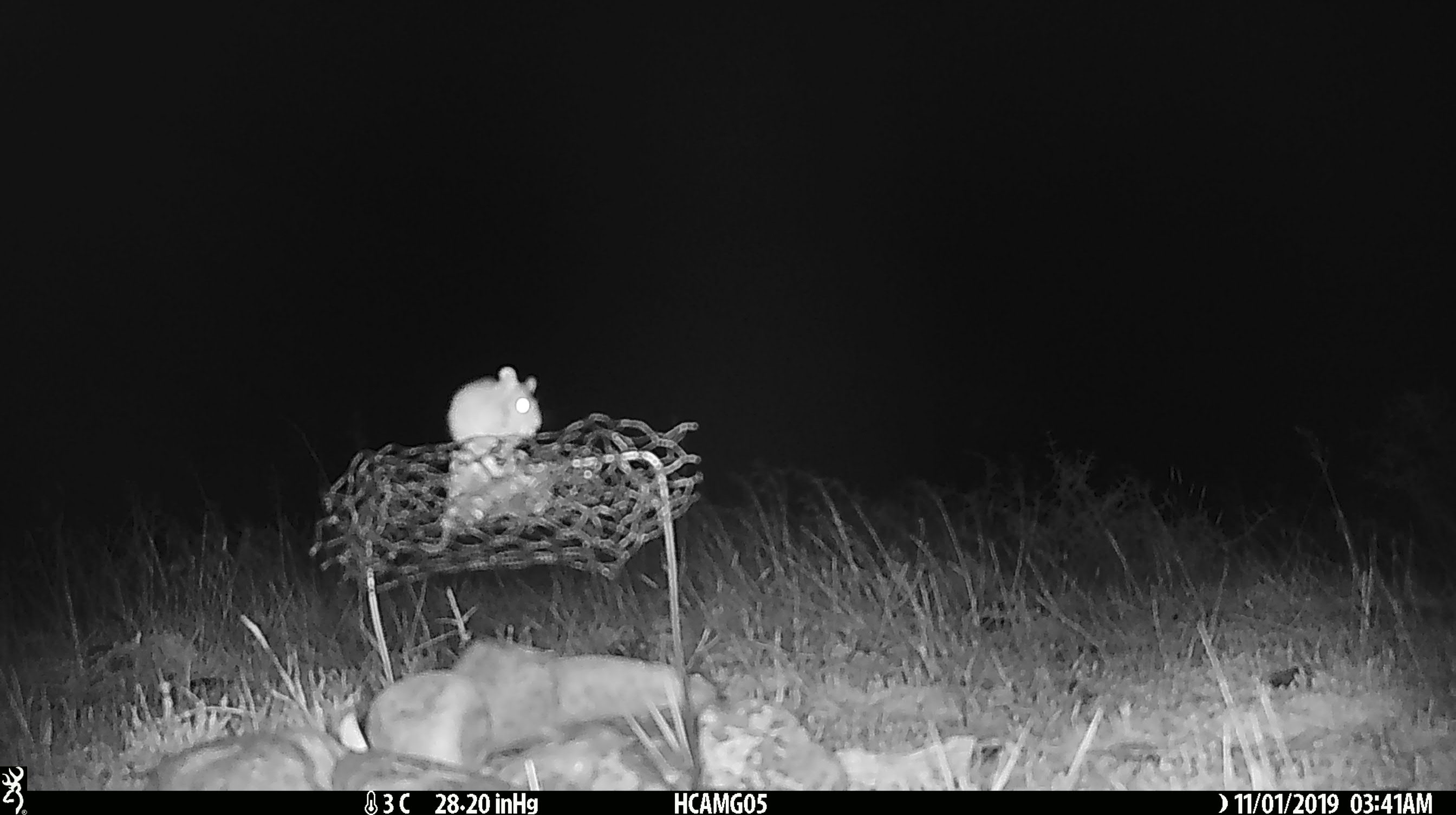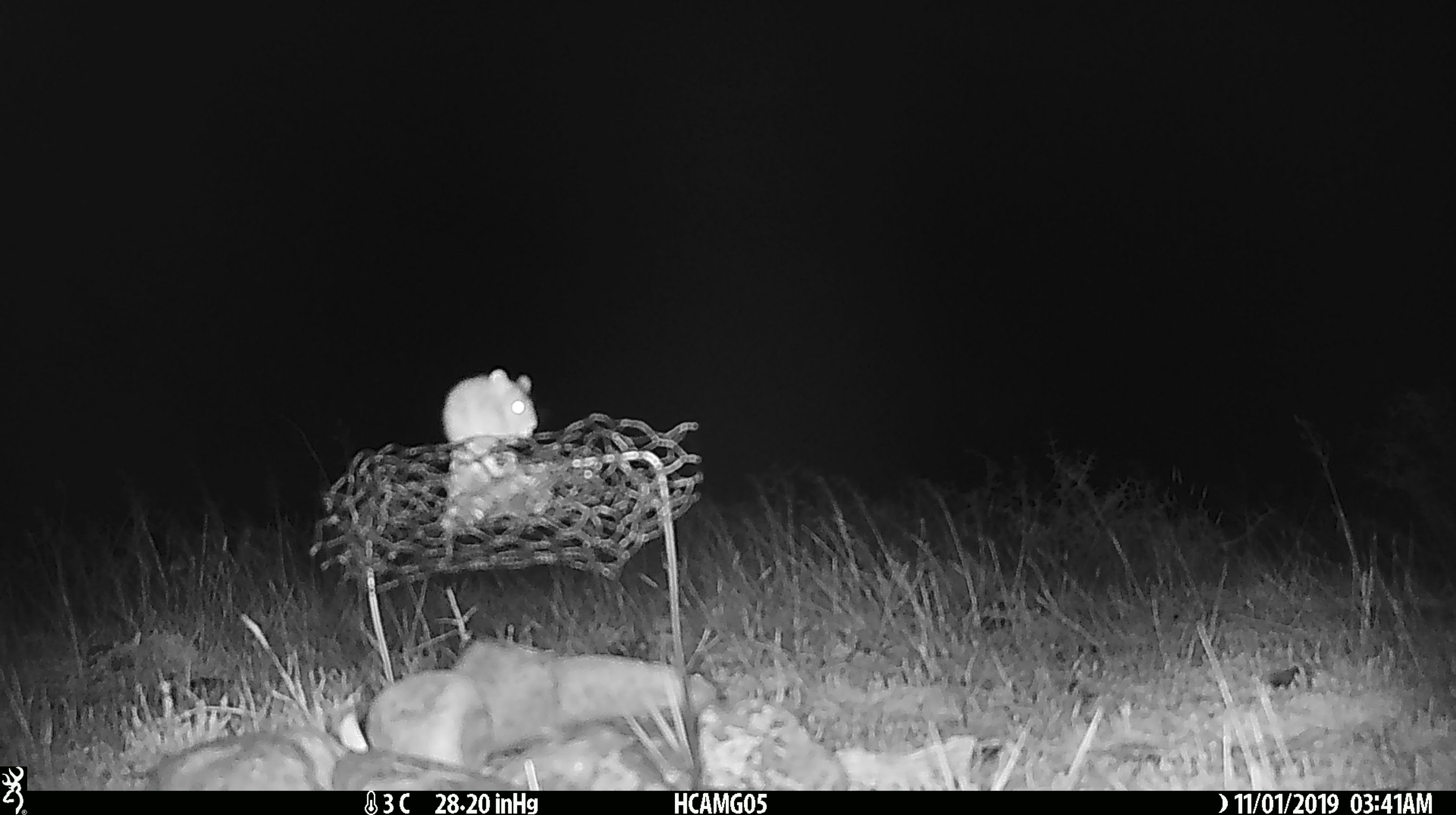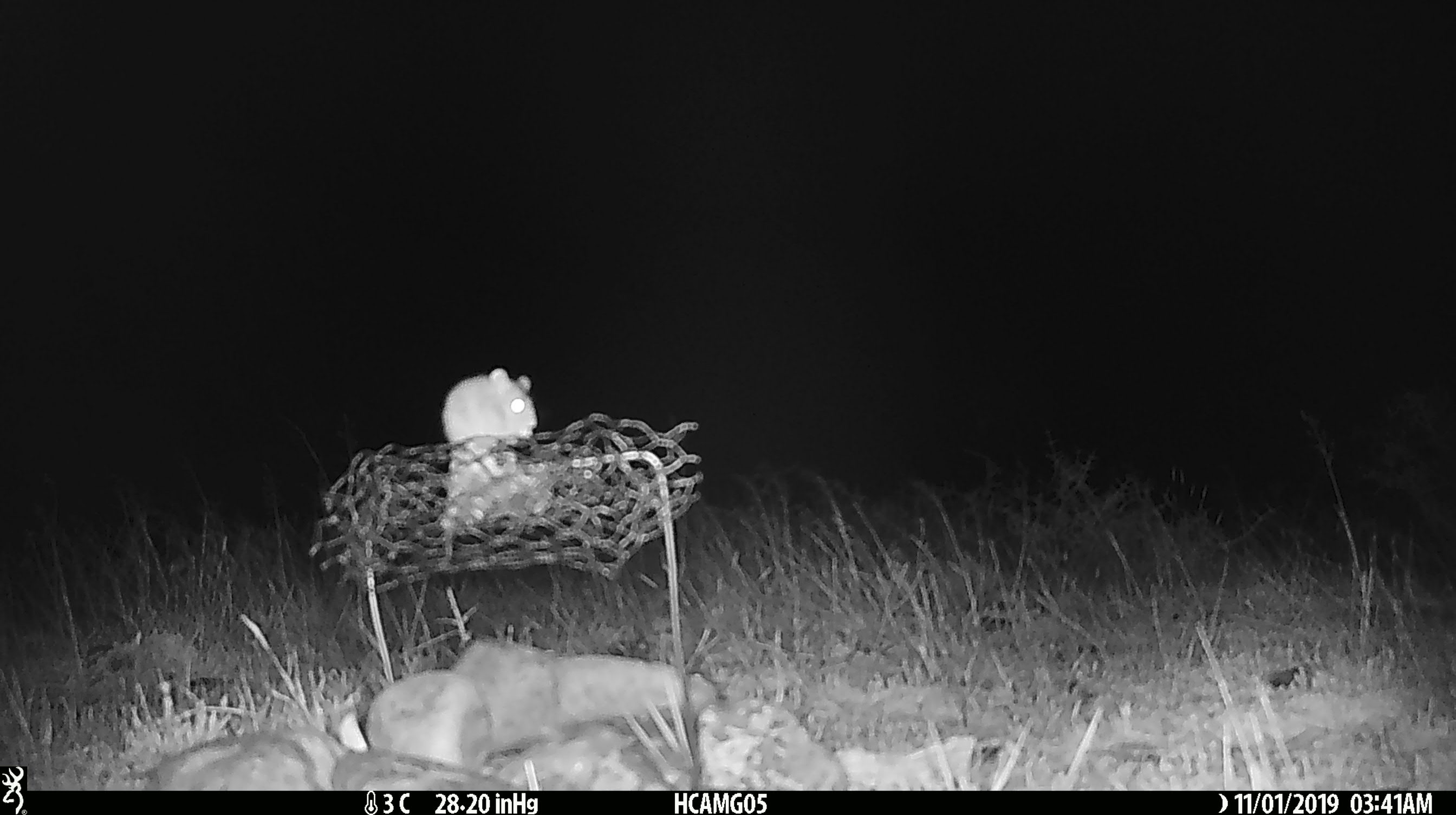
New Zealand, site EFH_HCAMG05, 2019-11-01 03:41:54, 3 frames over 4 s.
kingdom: Animalia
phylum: Chordata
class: Mammalia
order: Rodentia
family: Muridae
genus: Mus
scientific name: Mus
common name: mouse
Mouse (Mus).